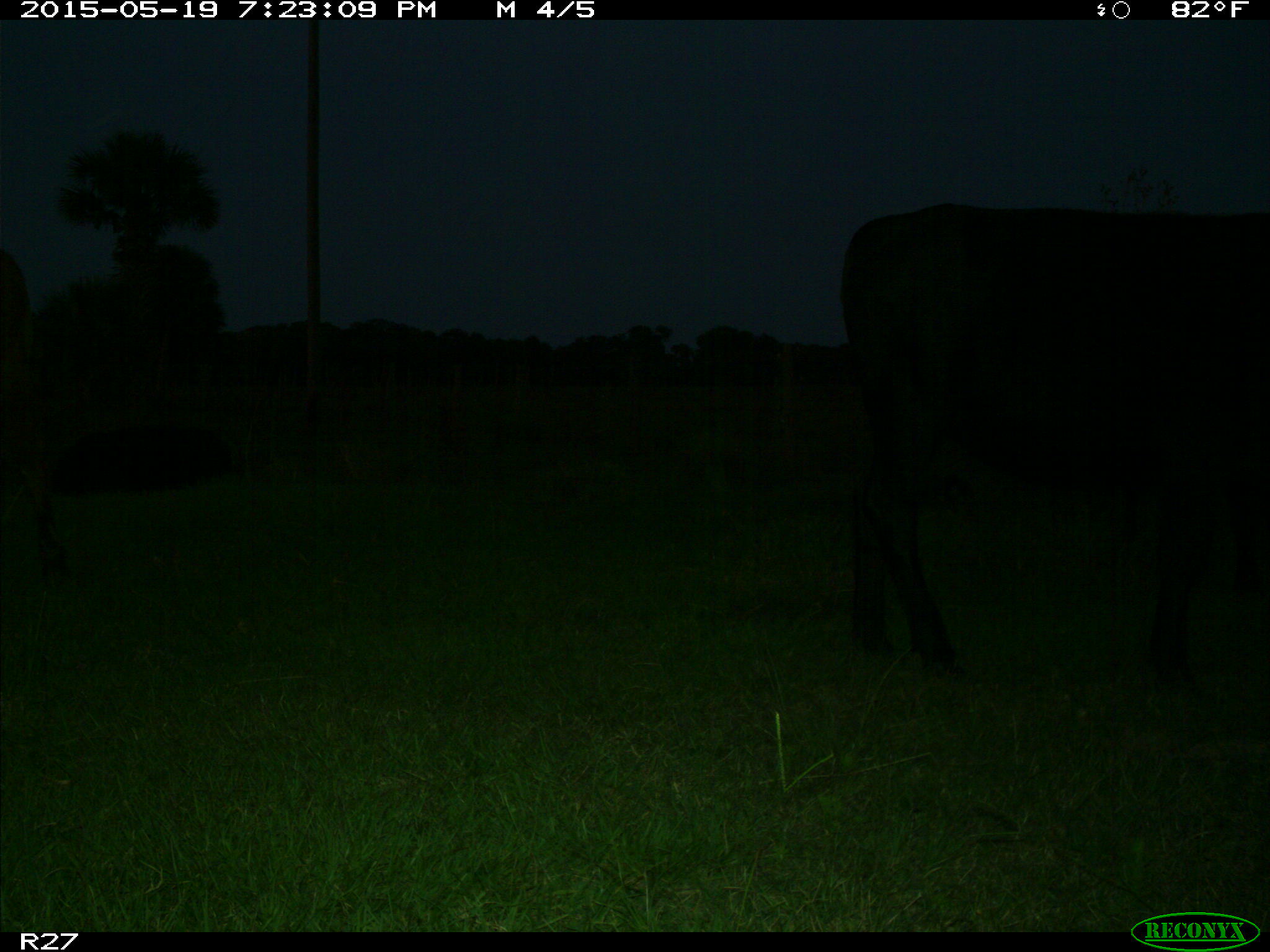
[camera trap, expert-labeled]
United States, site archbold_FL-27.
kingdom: Animalia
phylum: Chordata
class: Mammalia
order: Artiodactyla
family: Bovidae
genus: Bos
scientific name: Bos taurus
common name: domestic cow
Bos taurus (domestic cow).